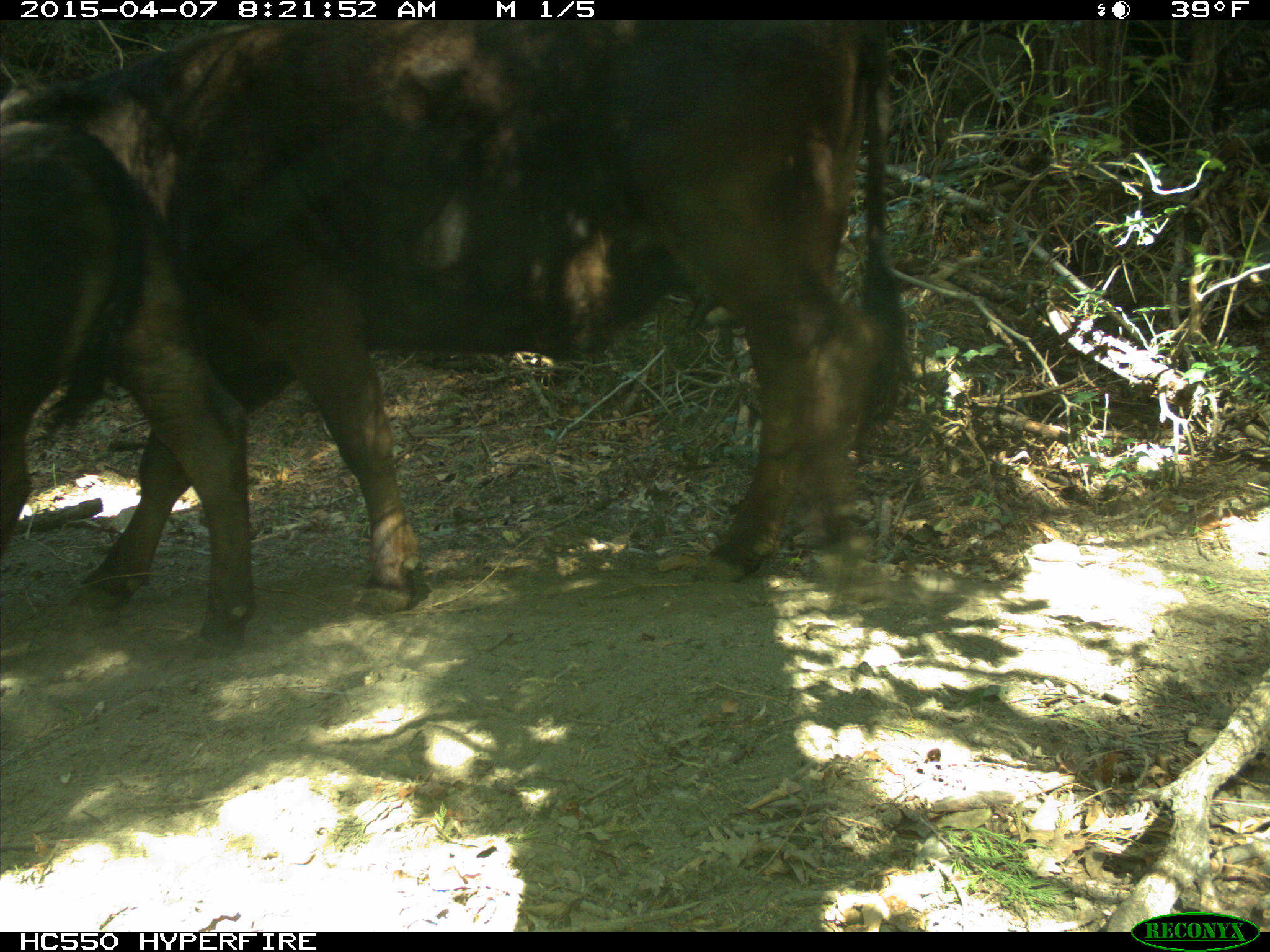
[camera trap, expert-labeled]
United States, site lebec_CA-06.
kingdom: Animalia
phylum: Chordata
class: Mammalia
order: Artiodactyla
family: Bovidae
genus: Bos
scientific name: Bos taurus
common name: domestic cow